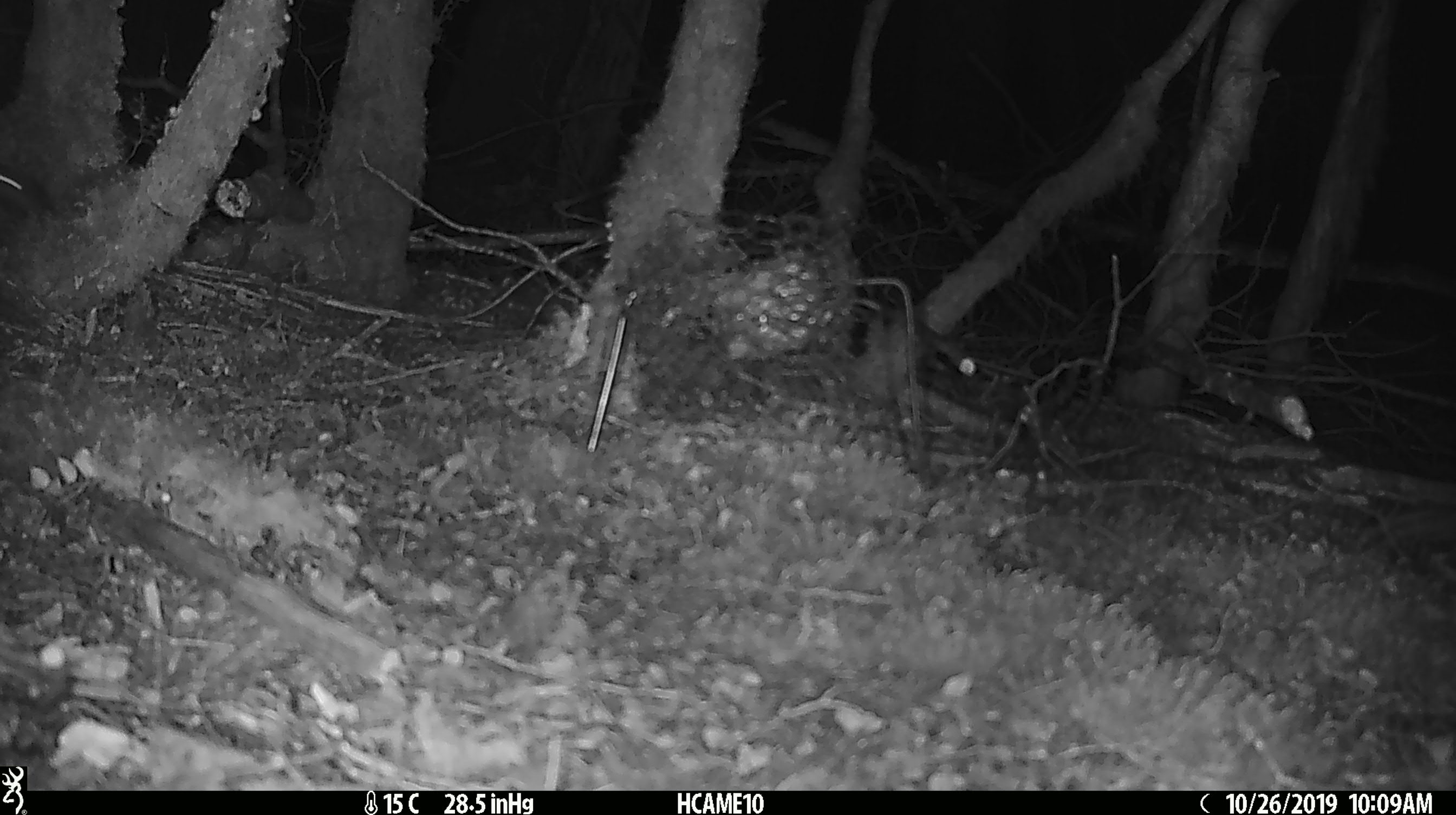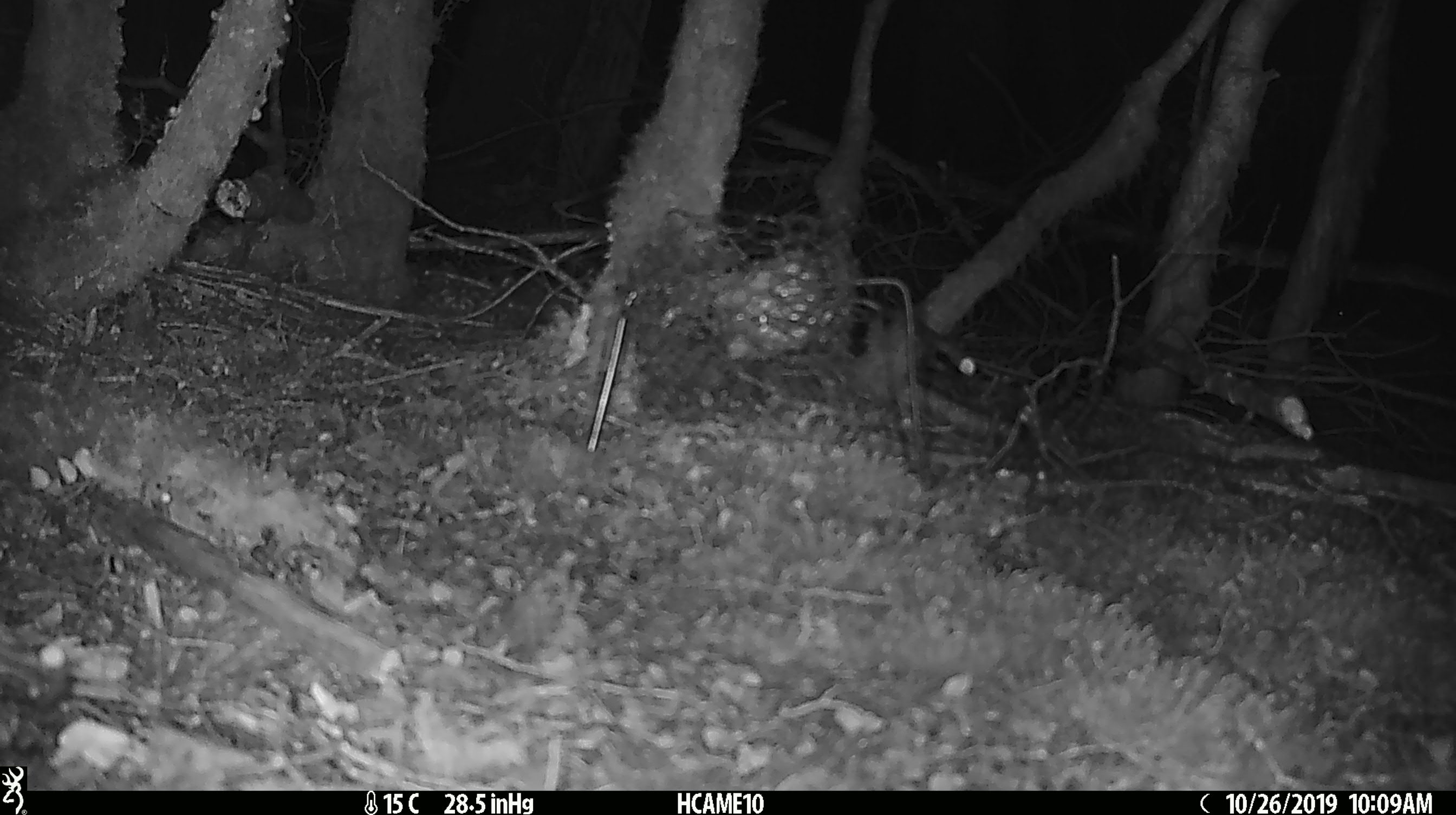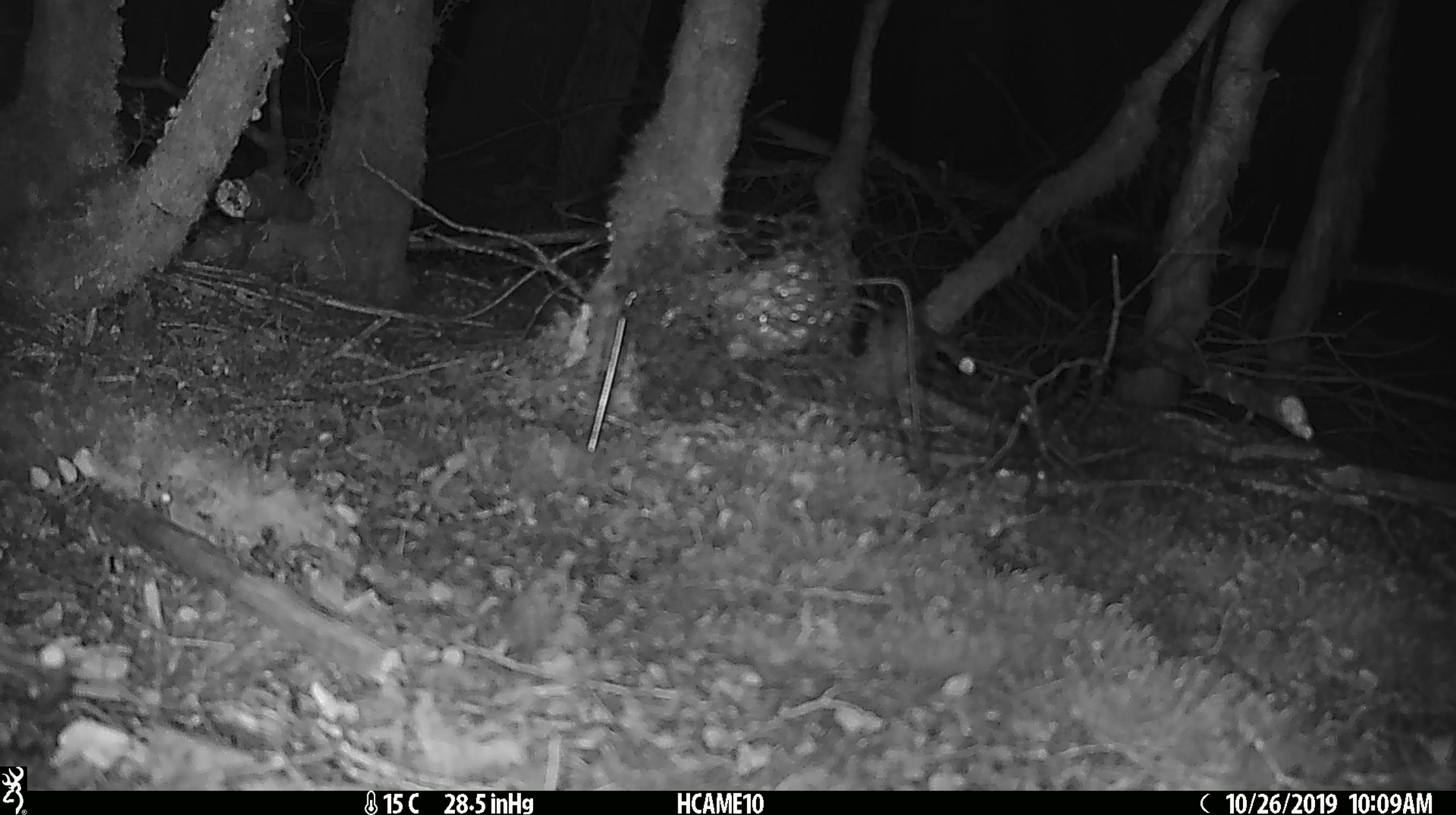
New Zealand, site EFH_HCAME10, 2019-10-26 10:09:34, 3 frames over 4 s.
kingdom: Animalia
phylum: Chordata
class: Mammalia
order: Rodentia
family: Muridae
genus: Mus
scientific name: Mus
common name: mouse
Mouse (Mus).